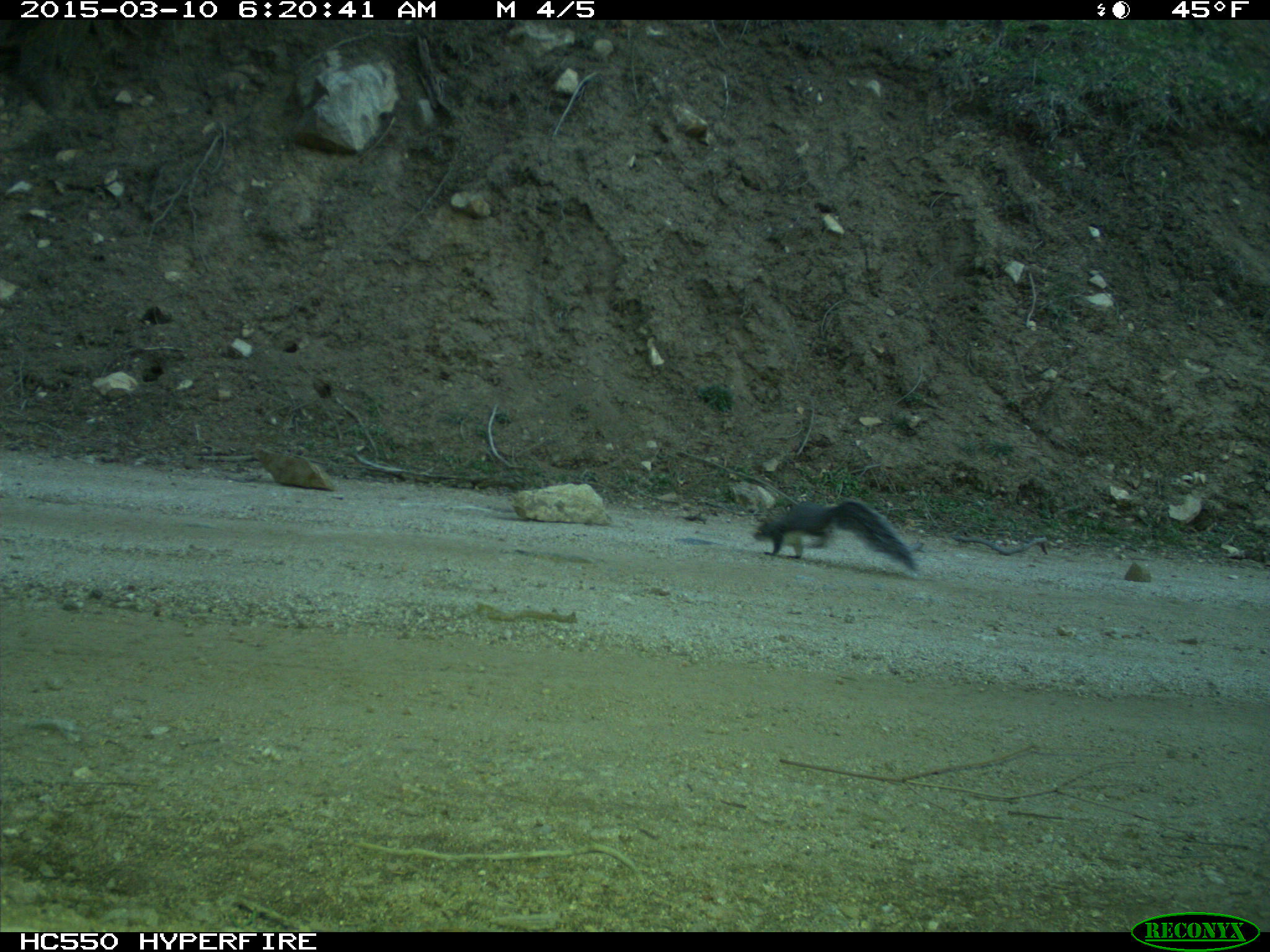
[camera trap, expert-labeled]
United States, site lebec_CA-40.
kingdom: Animalia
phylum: Chordata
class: Mammalia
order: Rodentia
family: Sciuridae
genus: Sciurus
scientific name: Sciurus carolinensis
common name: eastern gray squirrel